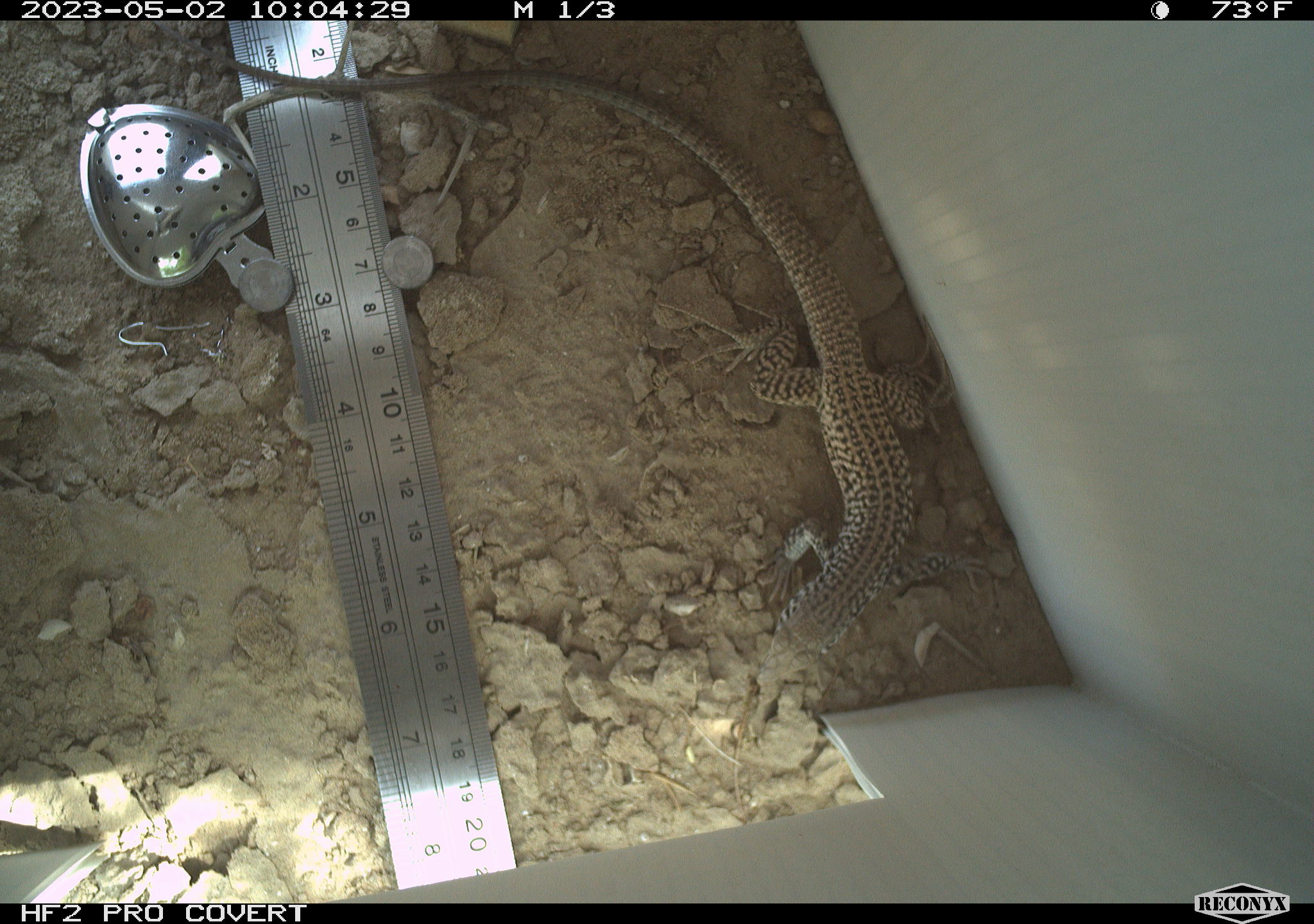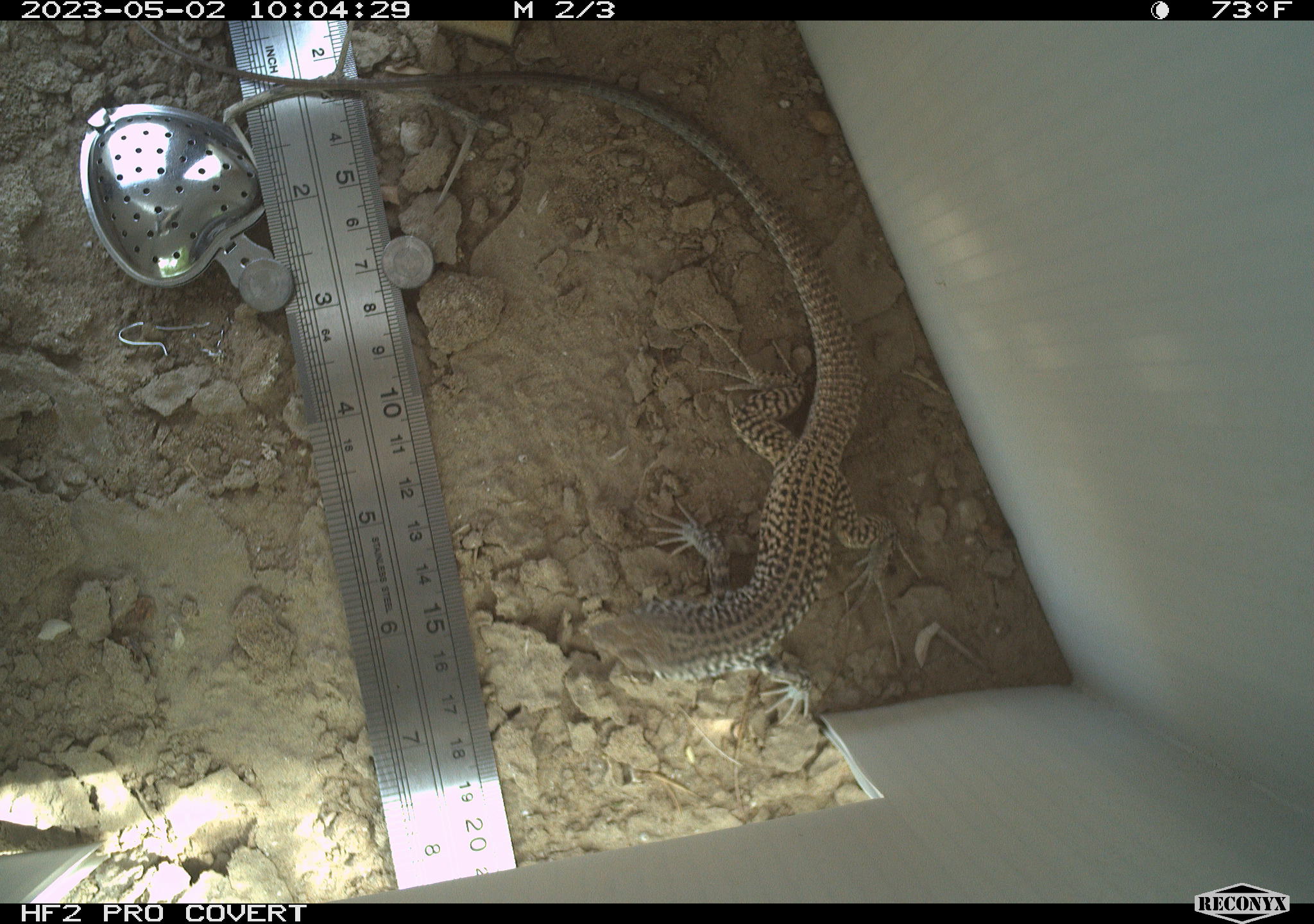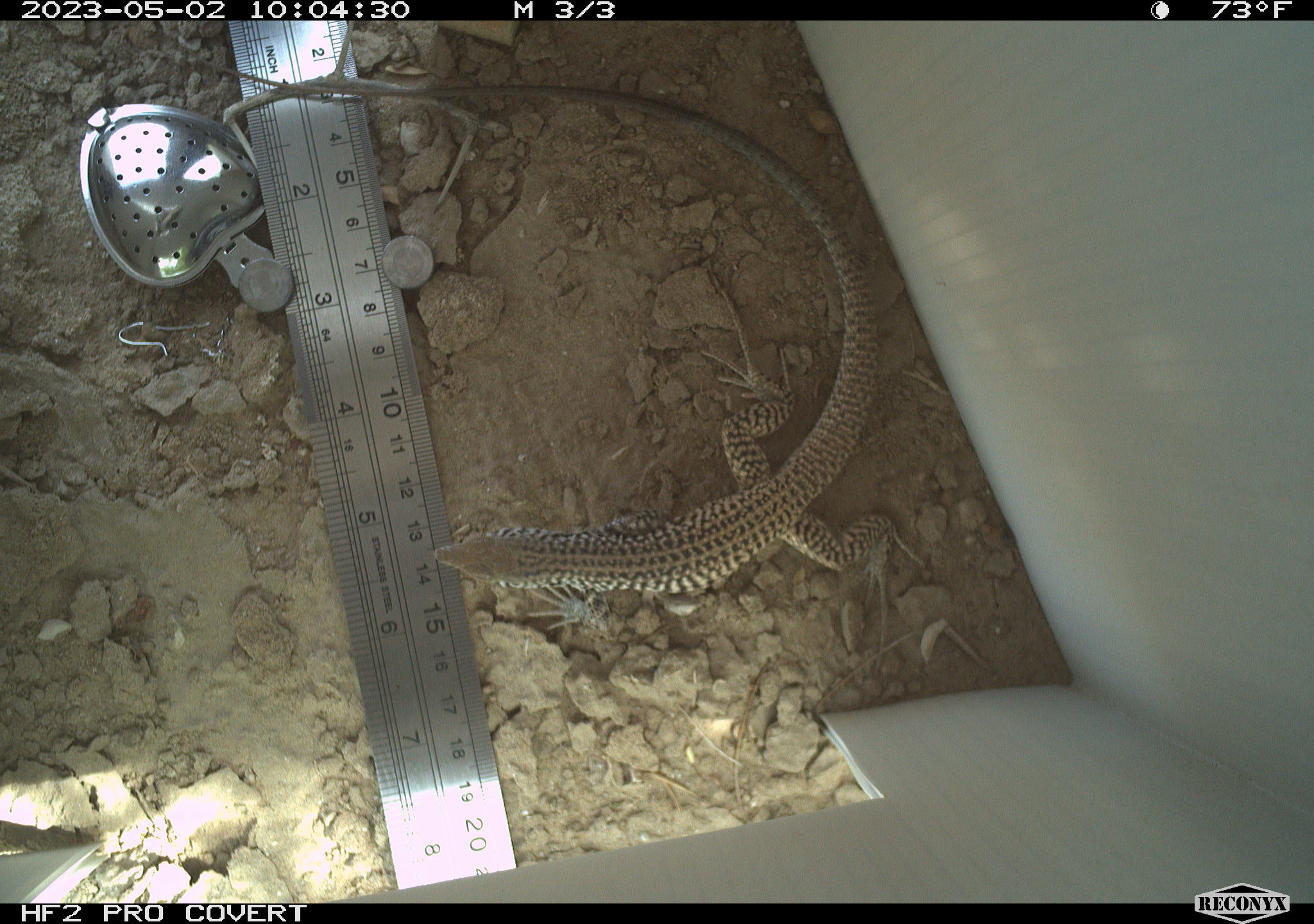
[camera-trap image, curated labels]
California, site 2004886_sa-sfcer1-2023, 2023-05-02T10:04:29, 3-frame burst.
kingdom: Animalia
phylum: Chordata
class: Reptilia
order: Squamata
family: Teiidae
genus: Aspidoscelis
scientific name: Aspidoscelis tigris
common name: western whiptail